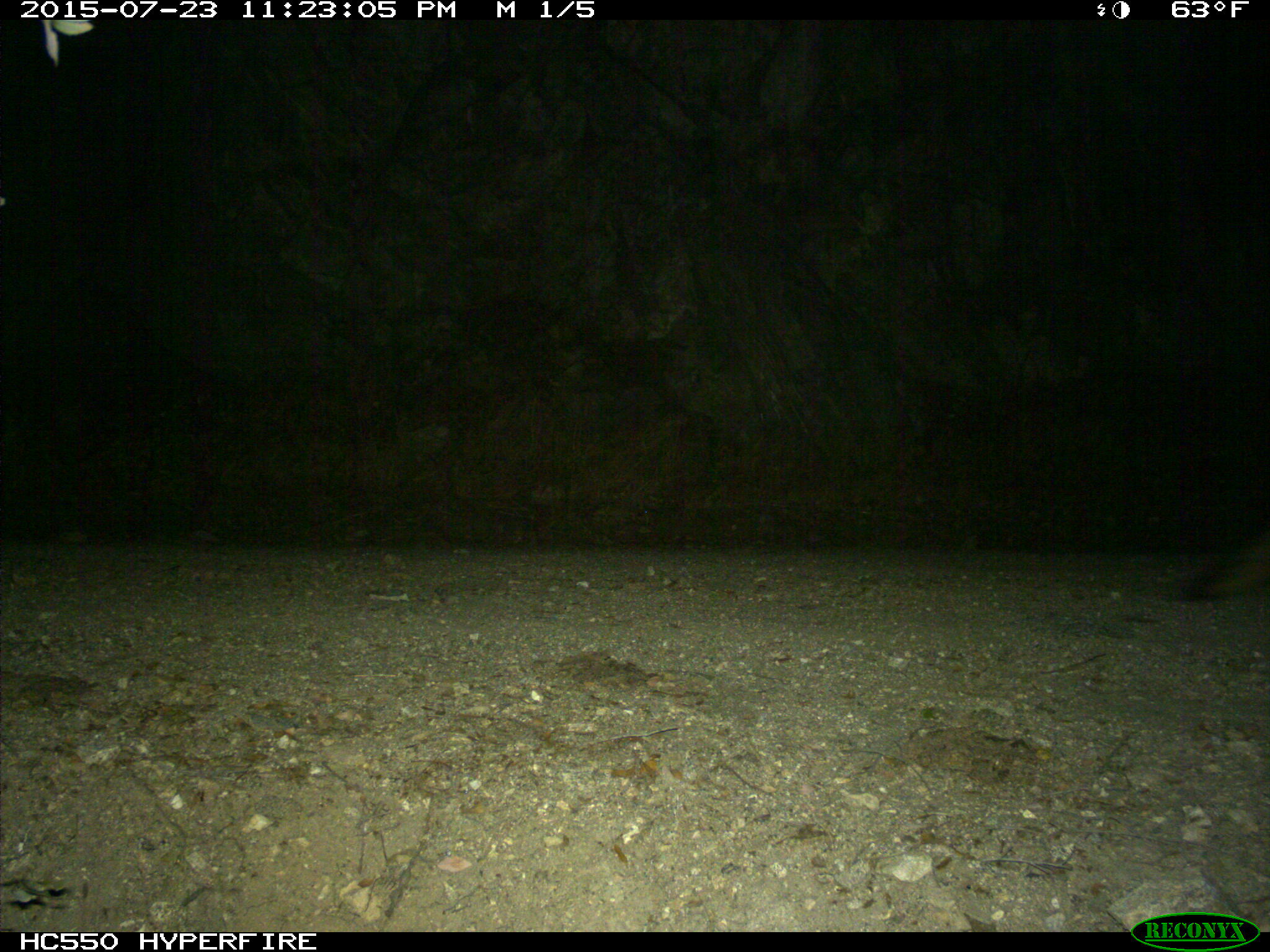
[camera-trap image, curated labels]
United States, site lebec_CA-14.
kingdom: Animalia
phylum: Chordata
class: Mammalia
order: Carnivora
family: Canidae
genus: Urocyon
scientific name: Urocyon cinereoargenteus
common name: gray fox